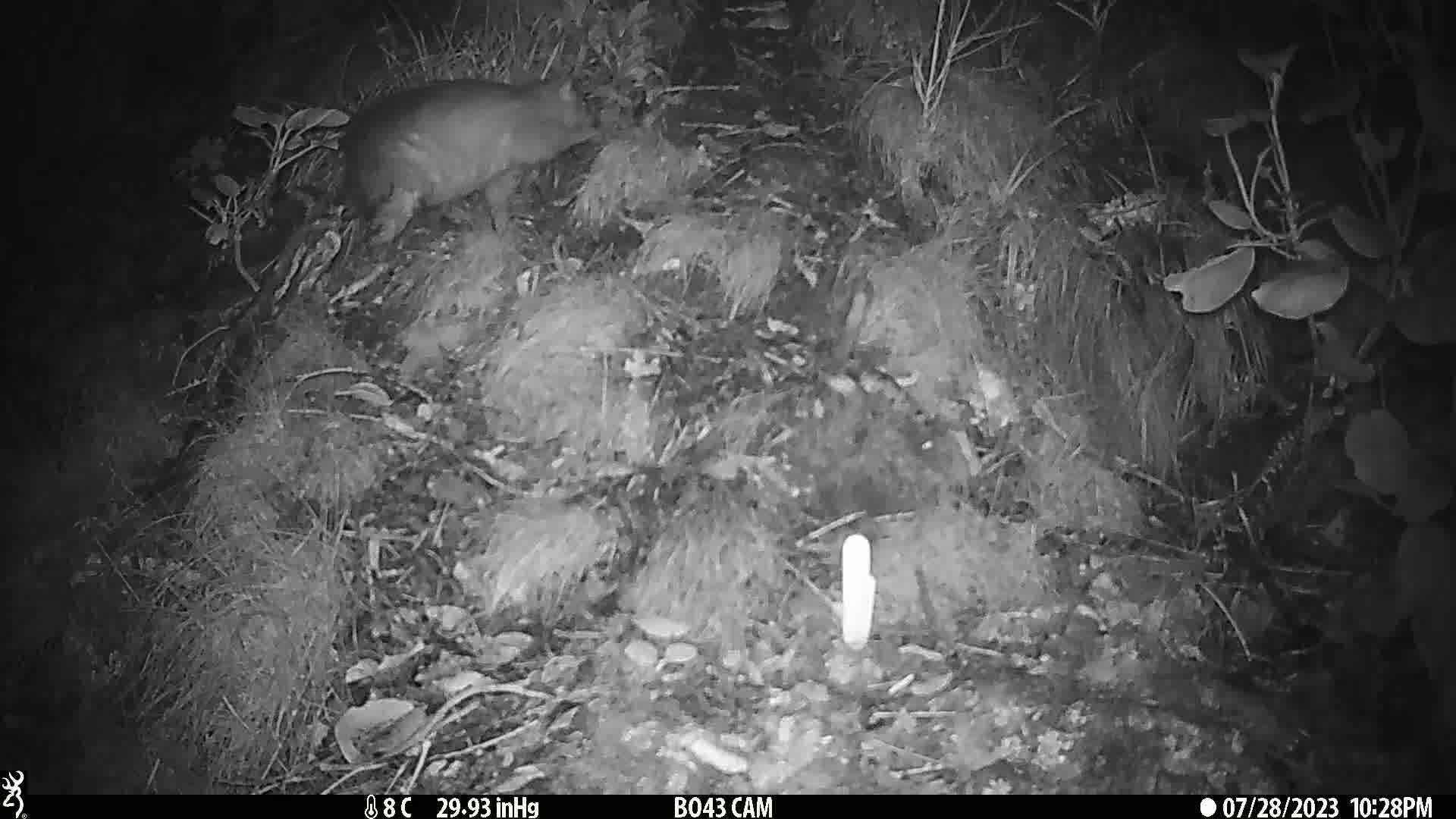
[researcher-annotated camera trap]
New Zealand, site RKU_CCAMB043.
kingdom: Animalia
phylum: Chordata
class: Mammalia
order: Diprotodontia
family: Phalangeridae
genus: Trichosurus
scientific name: Trichosurus vulpecula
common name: common brushtail possum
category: possum